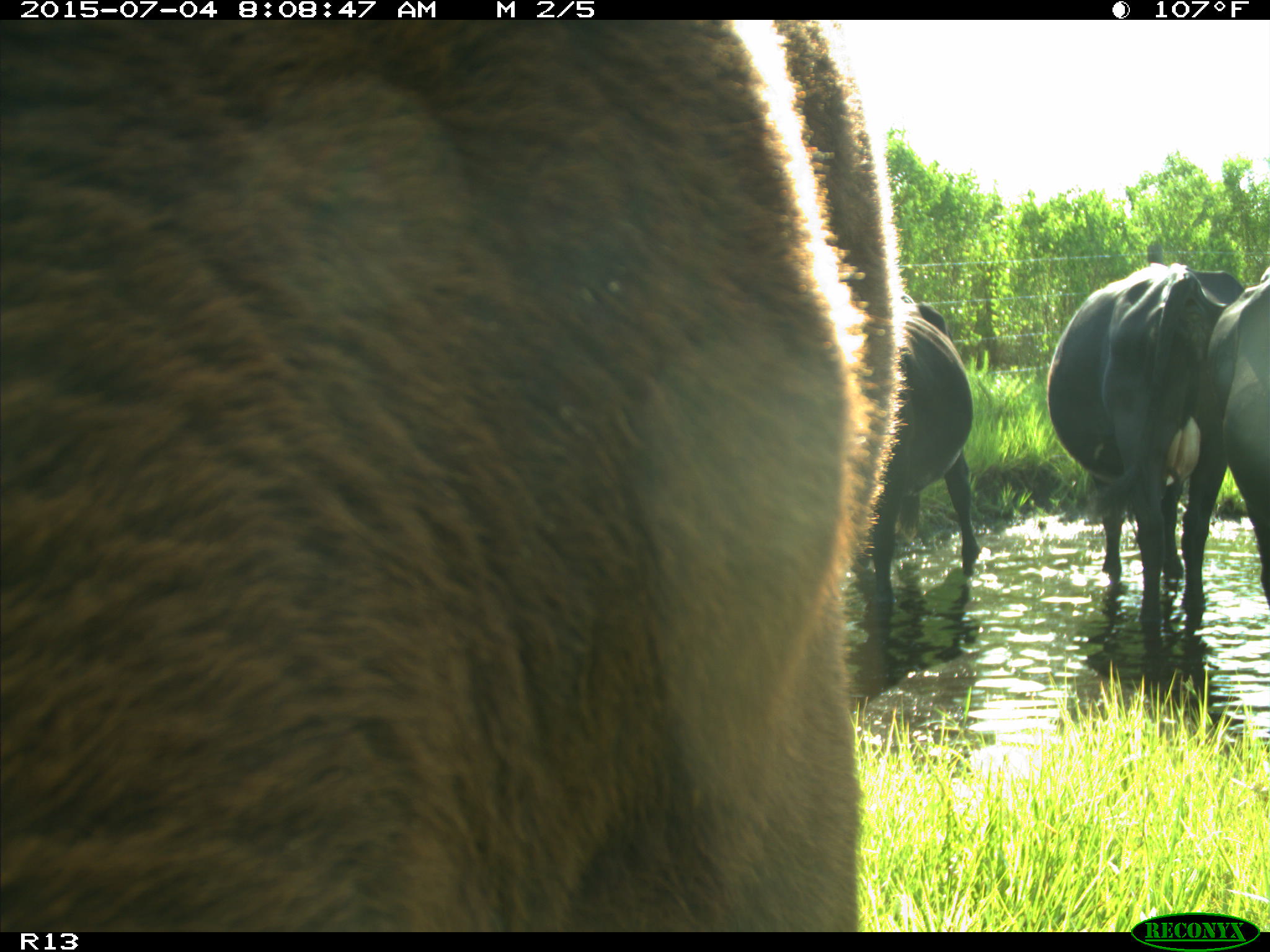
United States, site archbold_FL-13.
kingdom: Animalia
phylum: Chordata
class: Mammalia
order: Artiodactyla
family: Bovidae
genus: Bos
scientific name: Bos taurus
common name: domestic cow